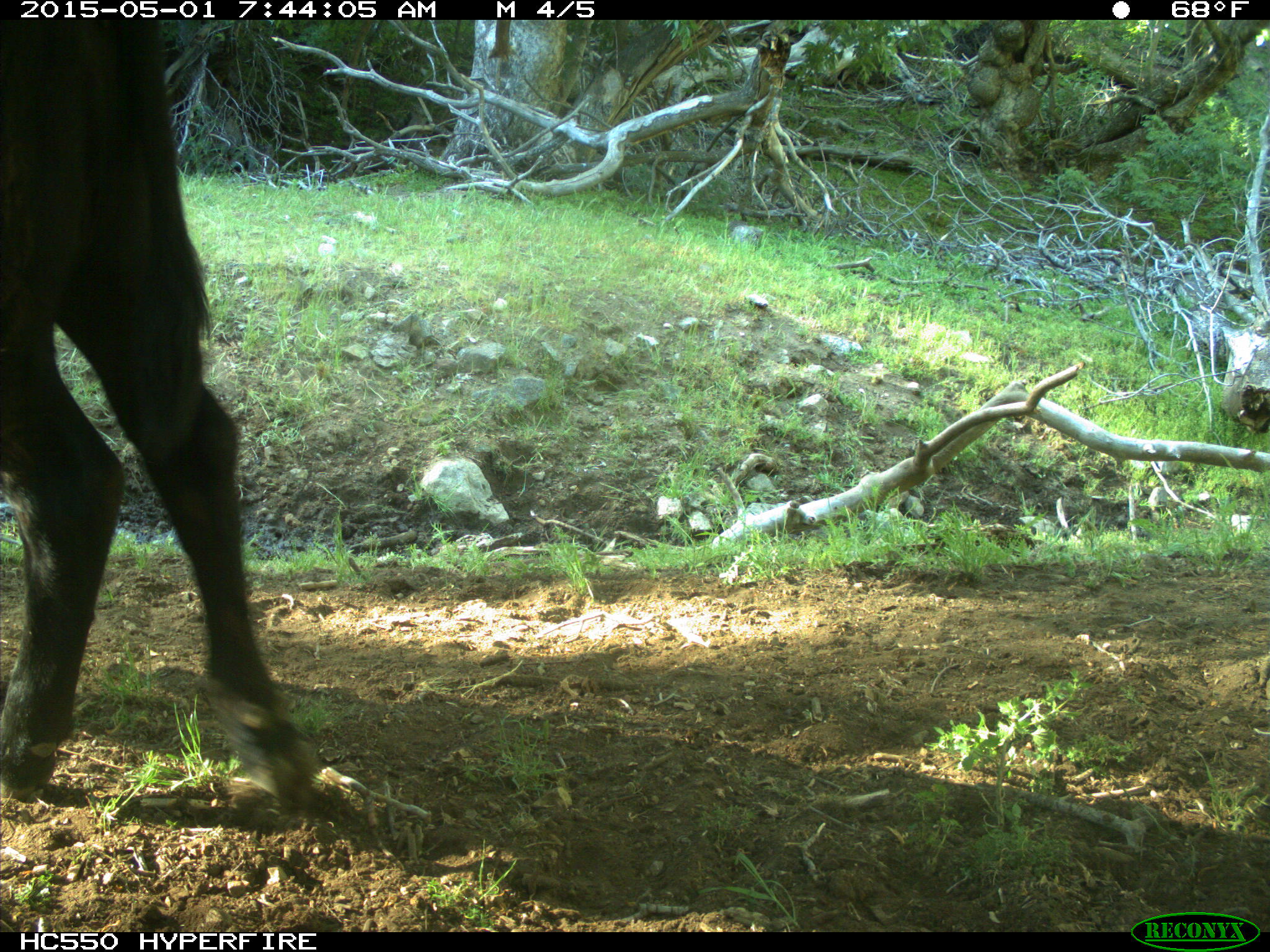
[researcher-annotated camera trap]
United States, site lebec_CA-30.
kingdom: Animalia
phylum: Chordata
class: Mammalia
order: Artiodactyla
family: Bovidae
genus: Bos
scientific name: Bos taurus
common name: domestic cow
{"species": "Bos taurus (domestic cow)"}